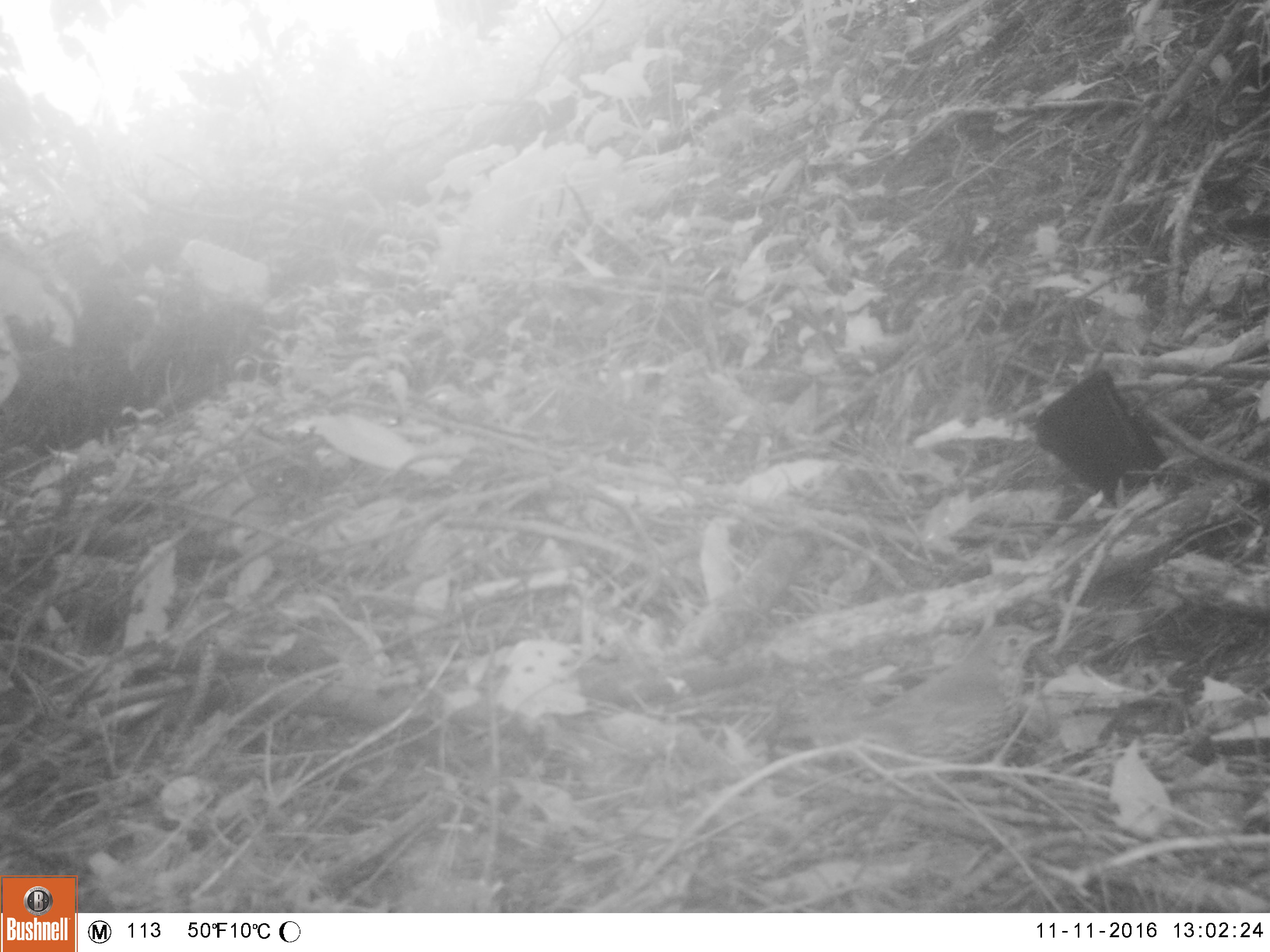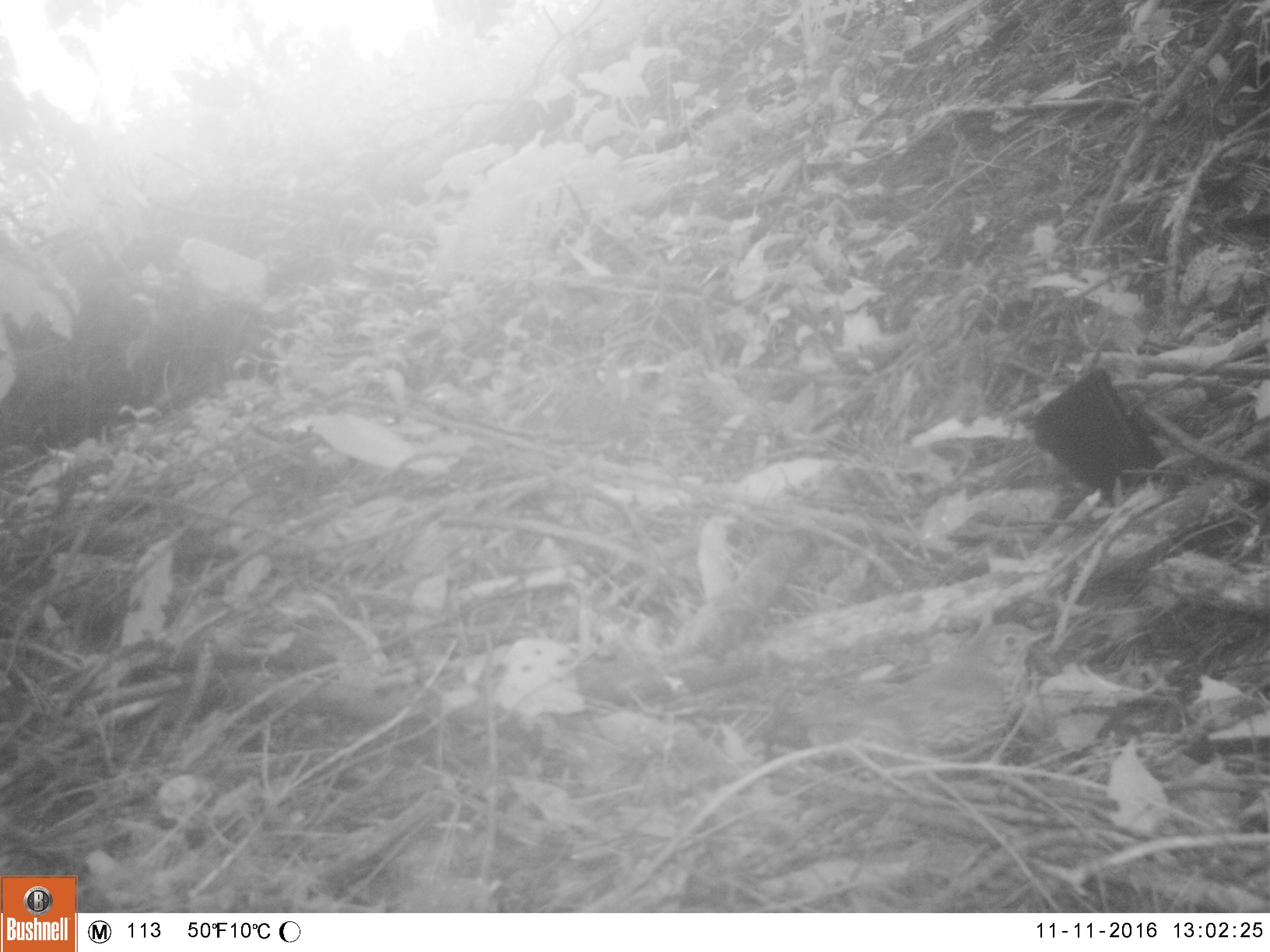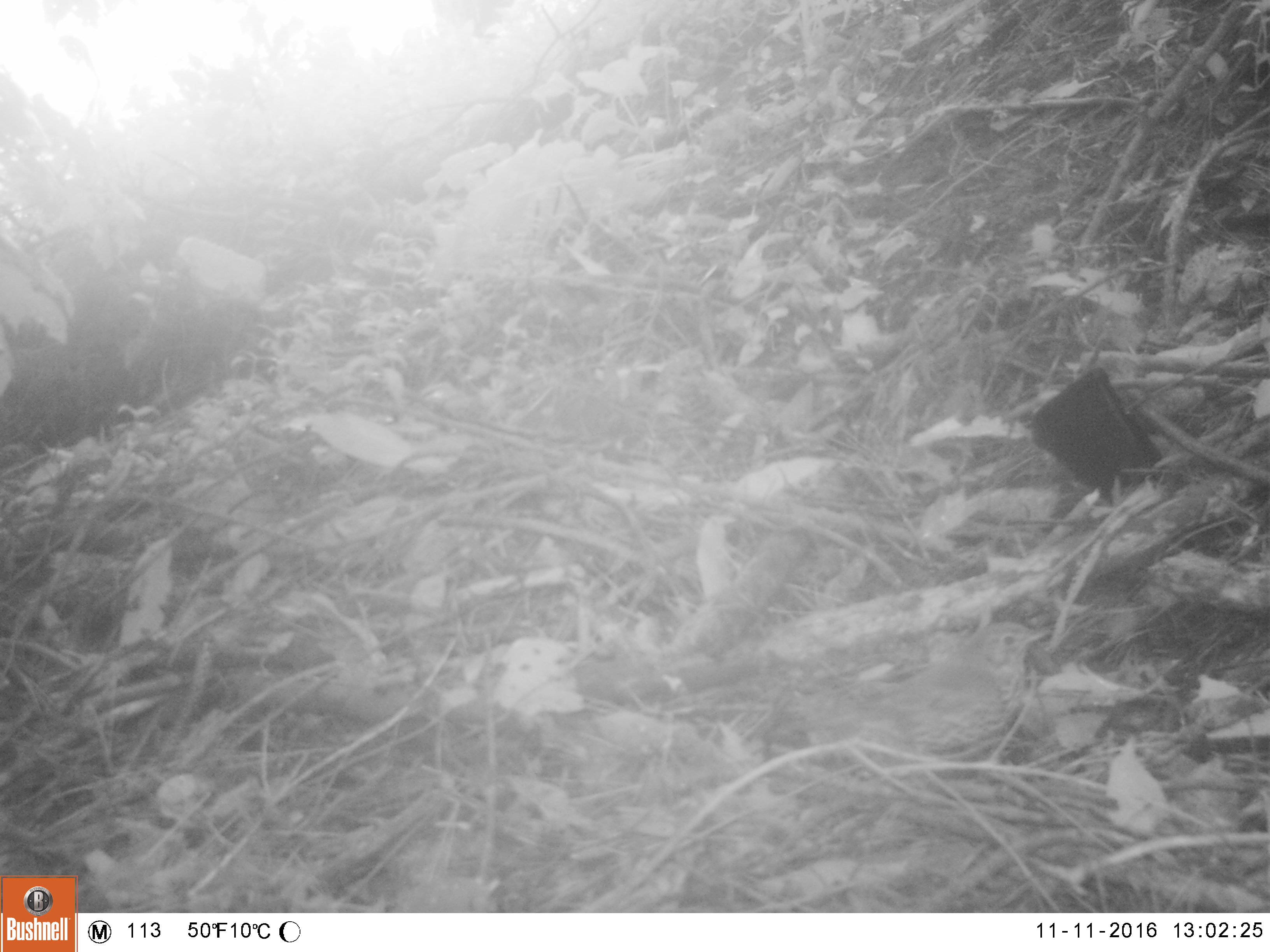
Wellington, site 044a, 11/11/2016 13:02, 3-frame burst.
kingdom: Animalia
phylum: Chordata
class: Aves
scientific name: Aves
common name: bird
Bird (Aves).